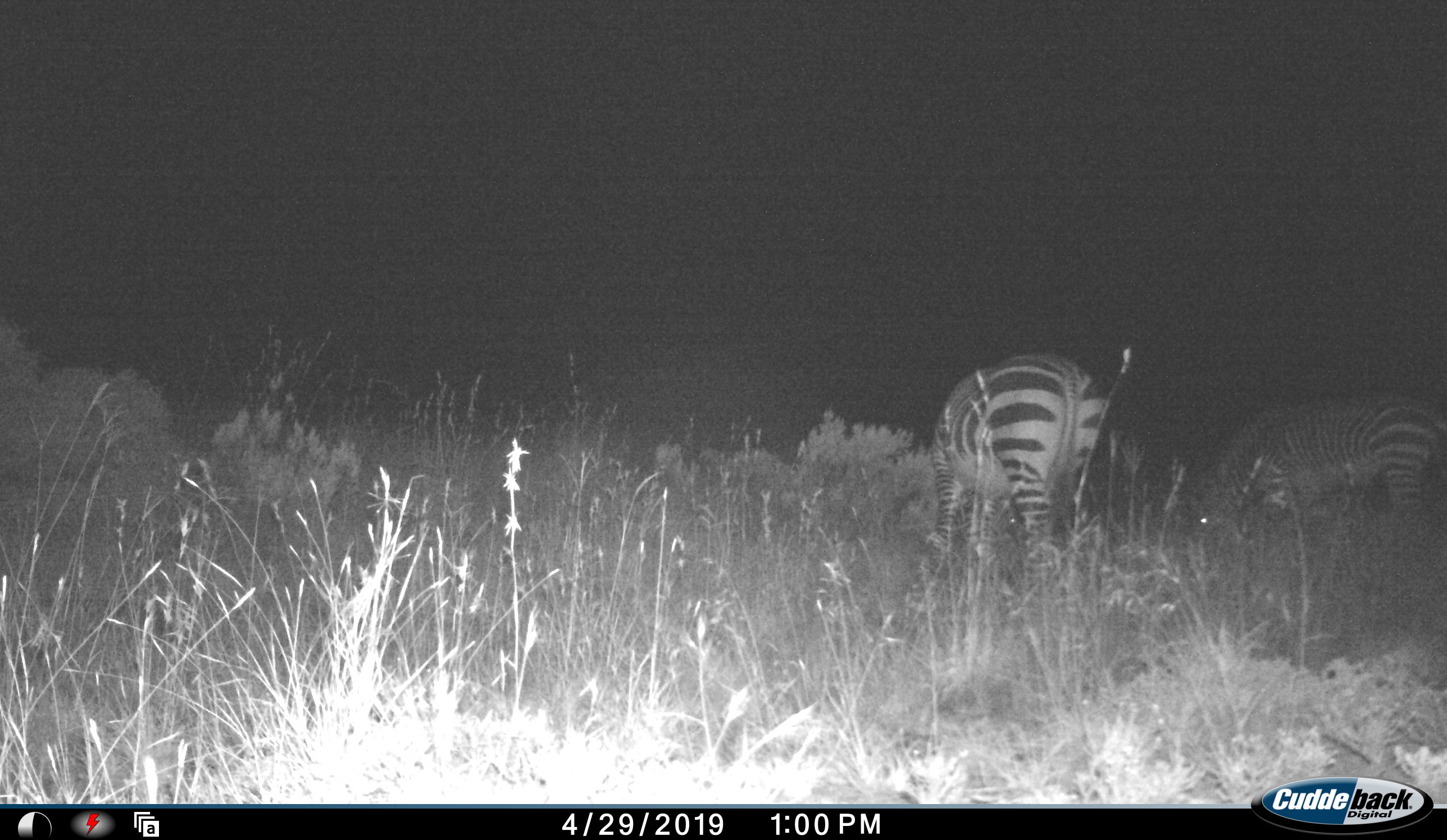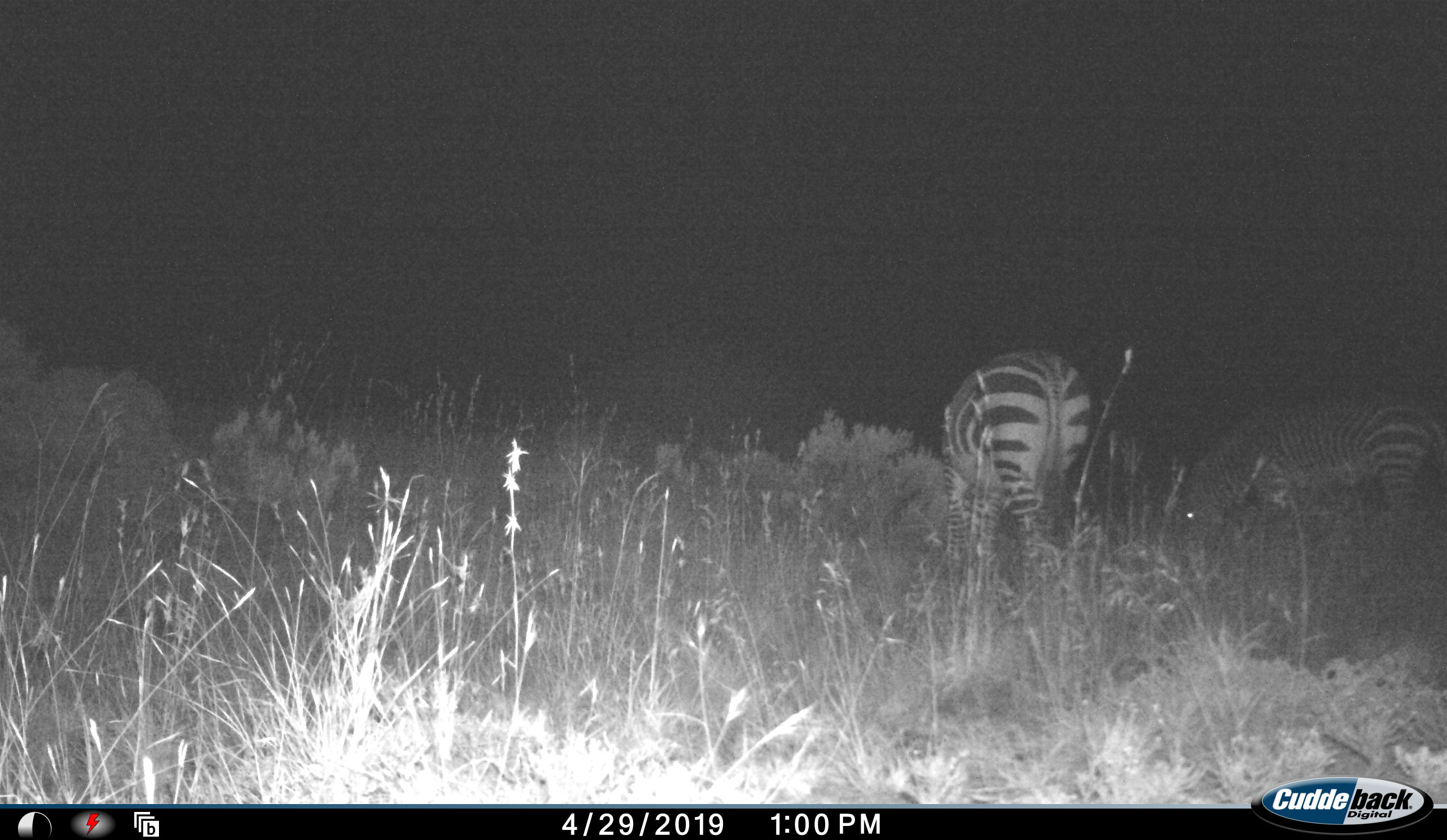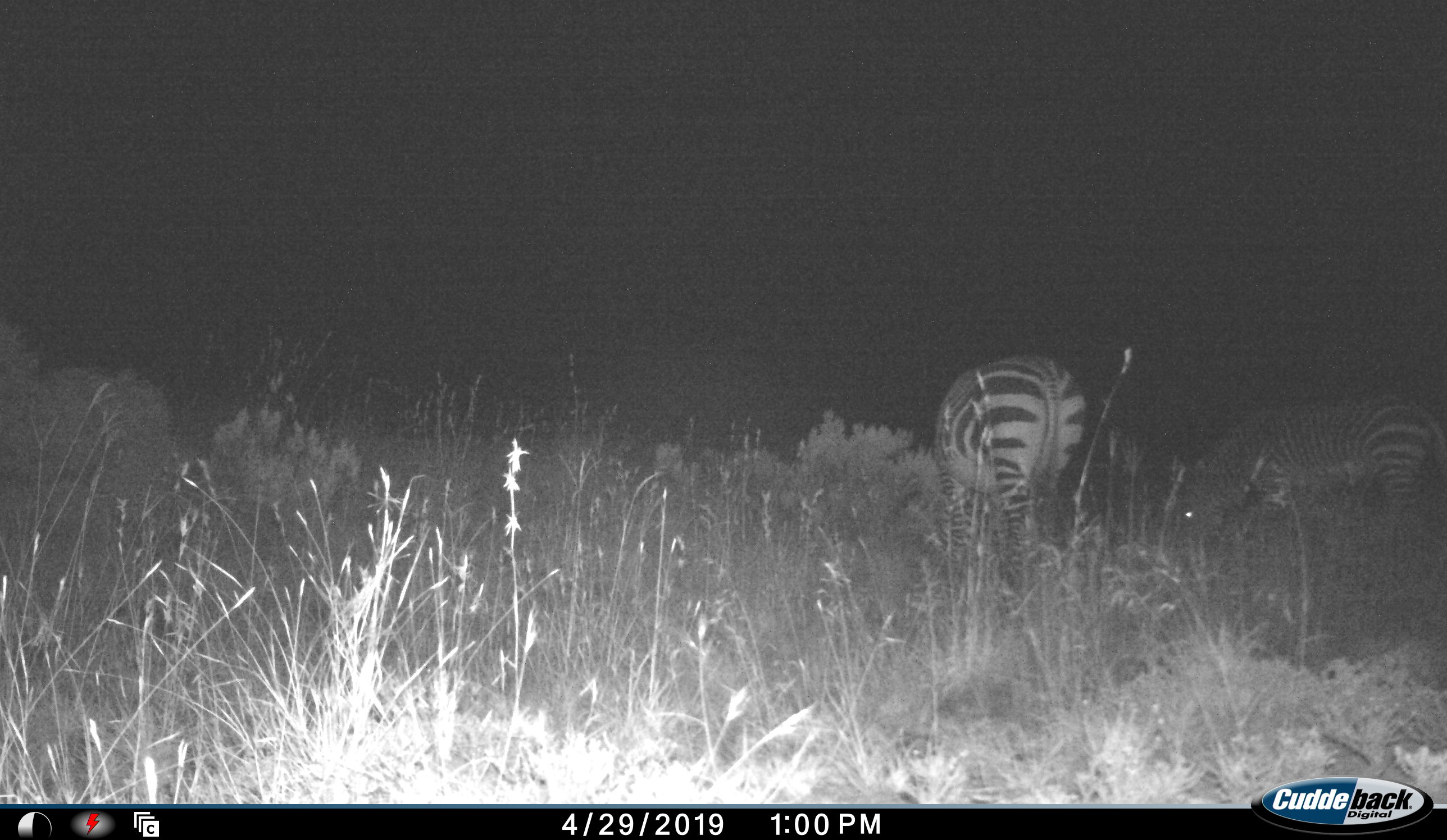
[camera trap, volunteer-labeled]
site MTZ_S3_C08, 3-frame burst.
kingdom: Animalia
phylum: Chordata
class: Mammalia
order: Perissodactyla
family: Equidae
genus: Equus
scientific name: Equus zebra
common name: mountain zebra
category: zebramountain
Zebramountain (mountain zebra) (Equus zebra), count 2. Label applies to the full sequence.